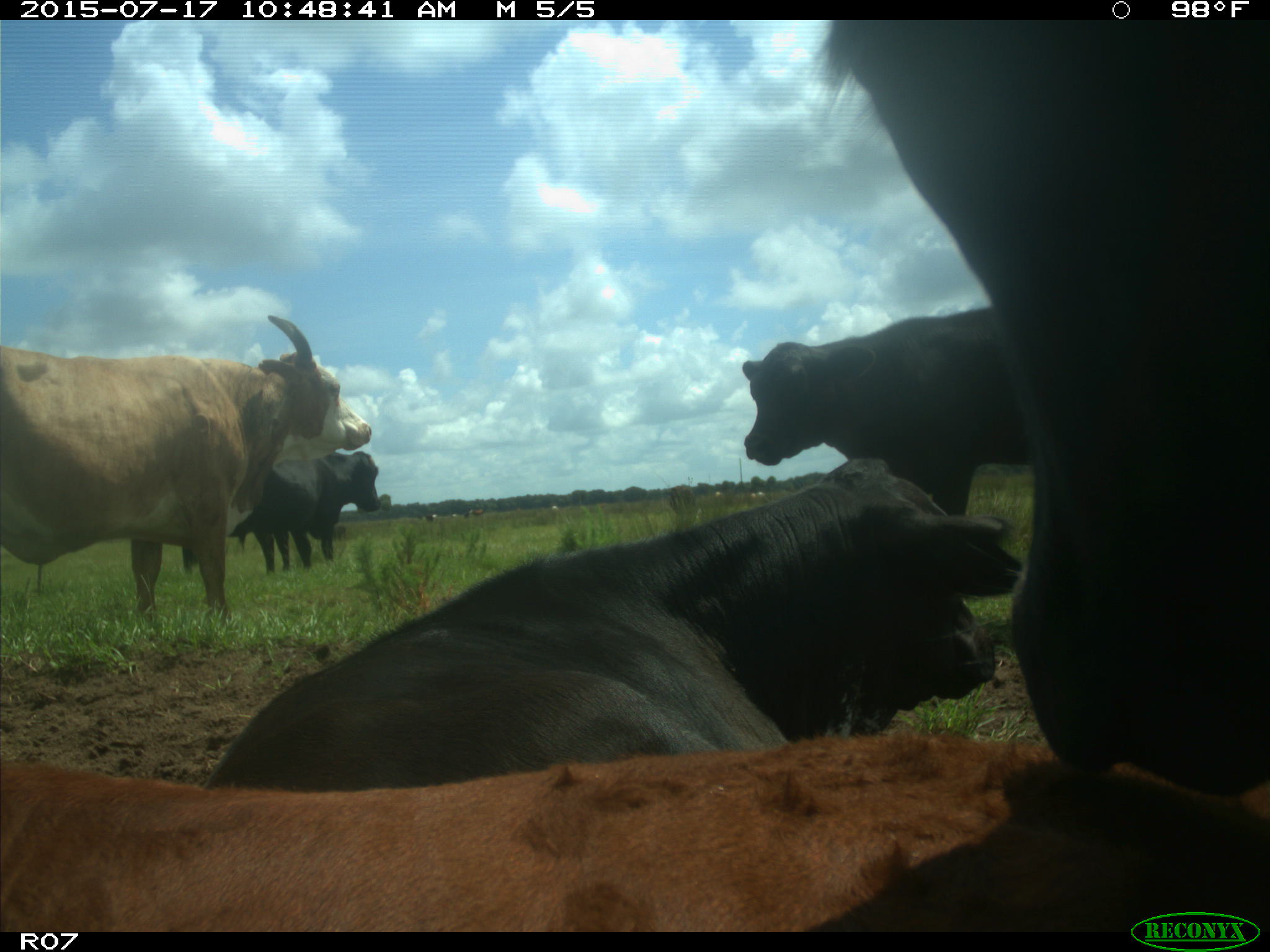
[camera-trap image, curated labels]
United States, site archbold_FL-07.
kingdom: Animalia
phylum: Chordata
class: Mammalia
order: Artiodactyla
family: Bovidae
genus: Bos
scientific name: Bos taurus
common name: domestic cow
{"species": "Bos taurus (domestic cow)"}